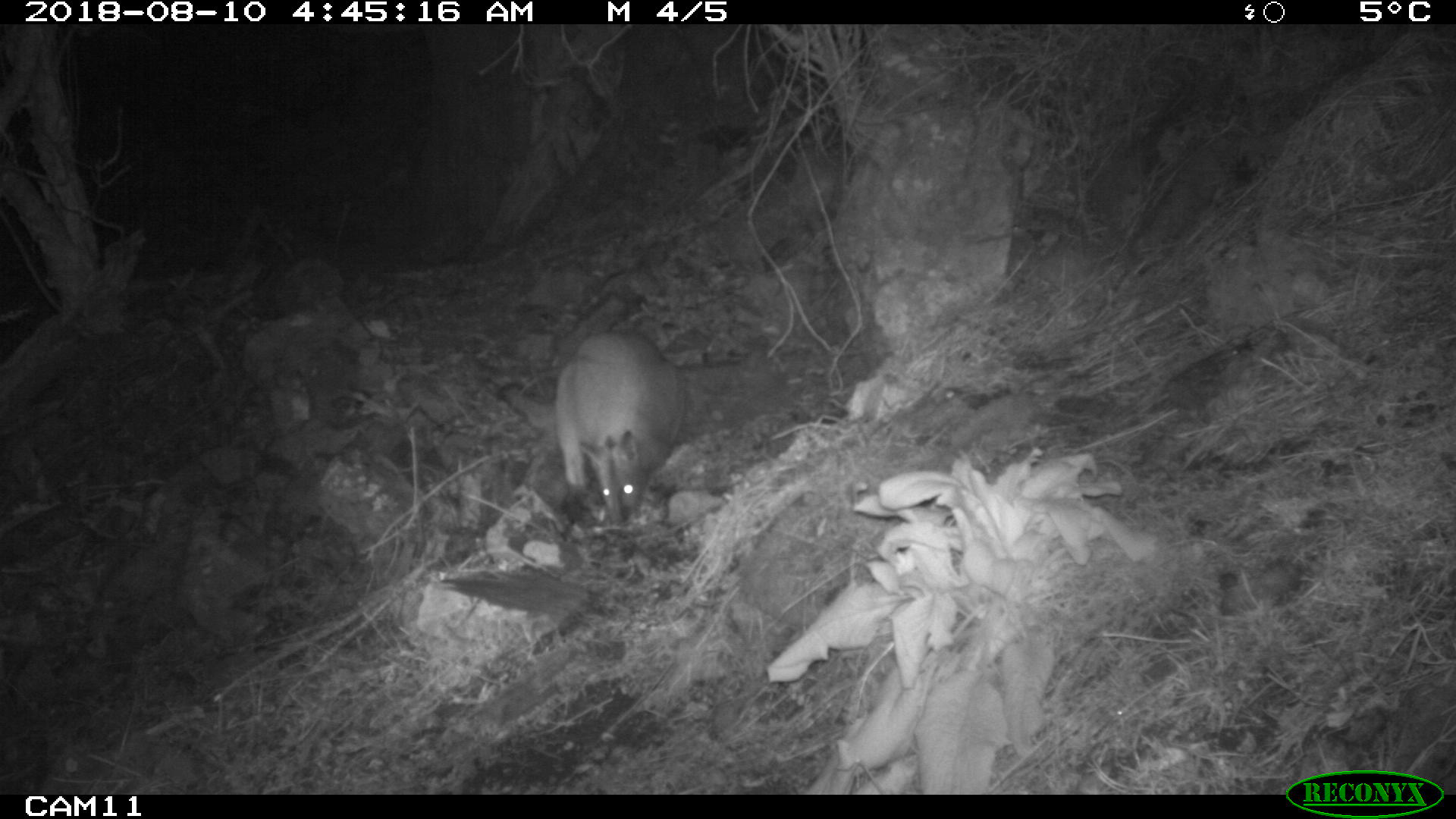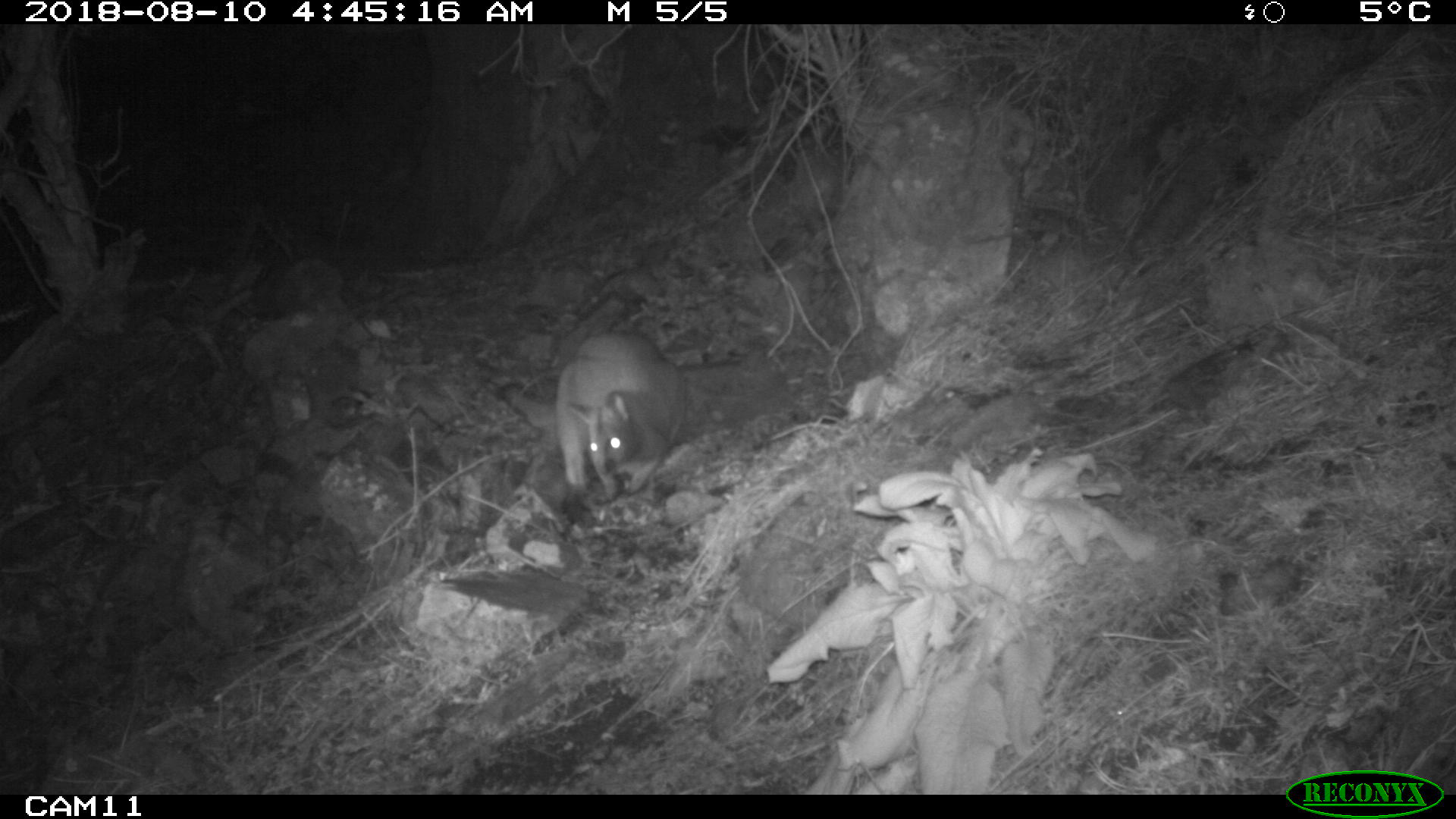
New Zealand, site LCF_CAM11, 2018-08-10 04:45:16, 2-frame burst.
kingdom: Animalia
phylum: Chordata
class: Mammalia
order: Diprotodontia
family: Macropodidae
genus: Notamacropus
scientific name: Notamacropus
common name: wallaby